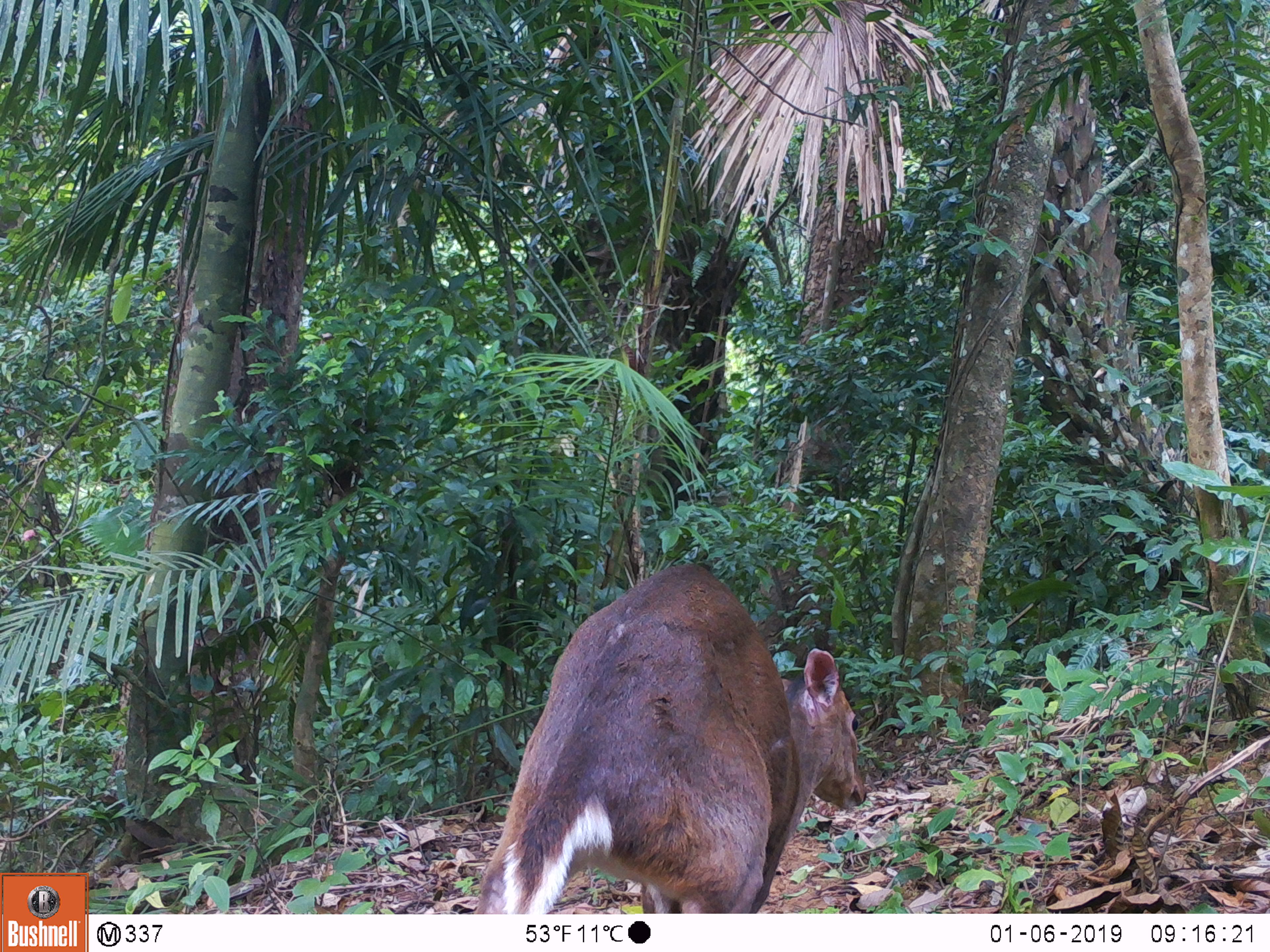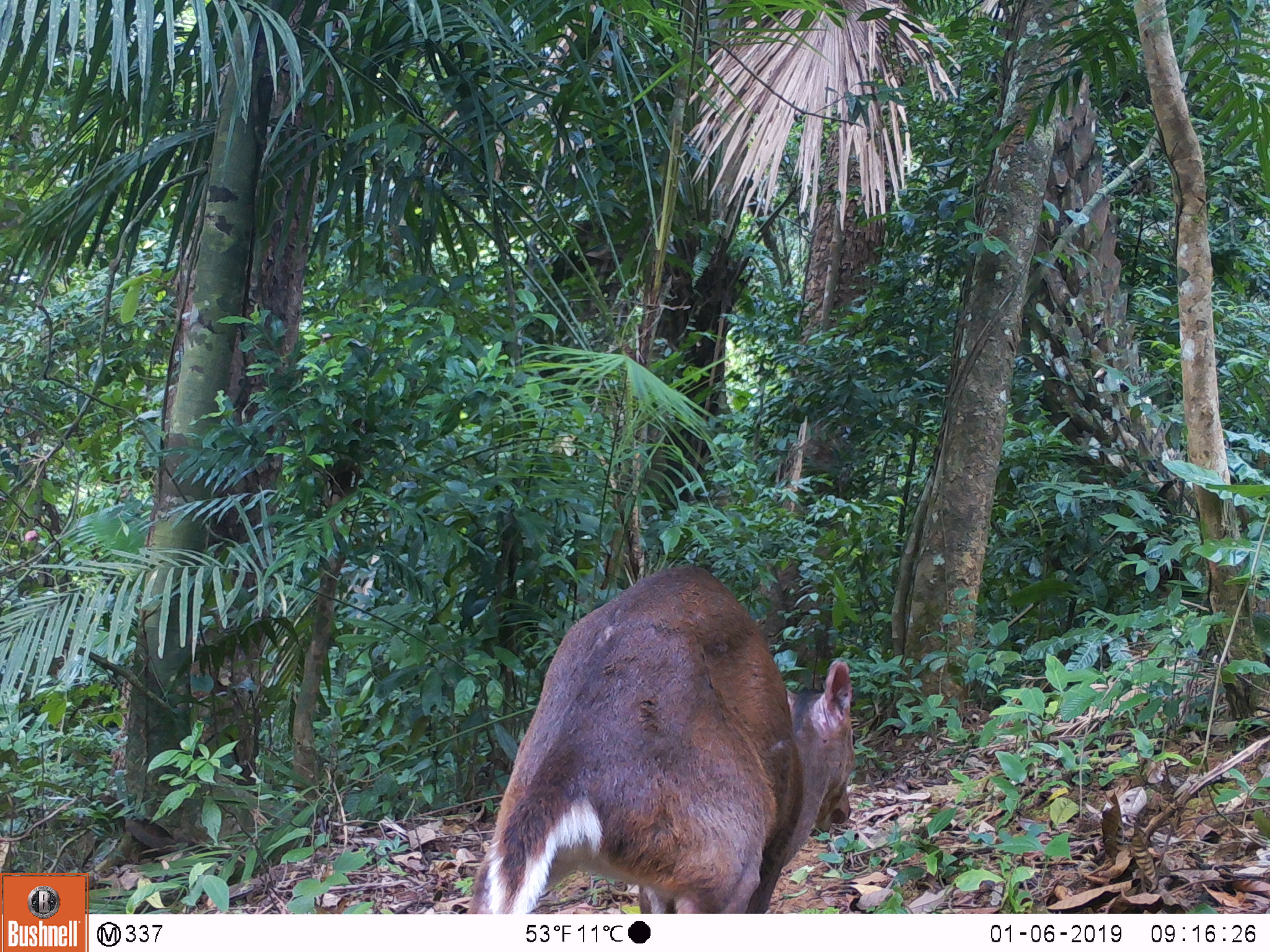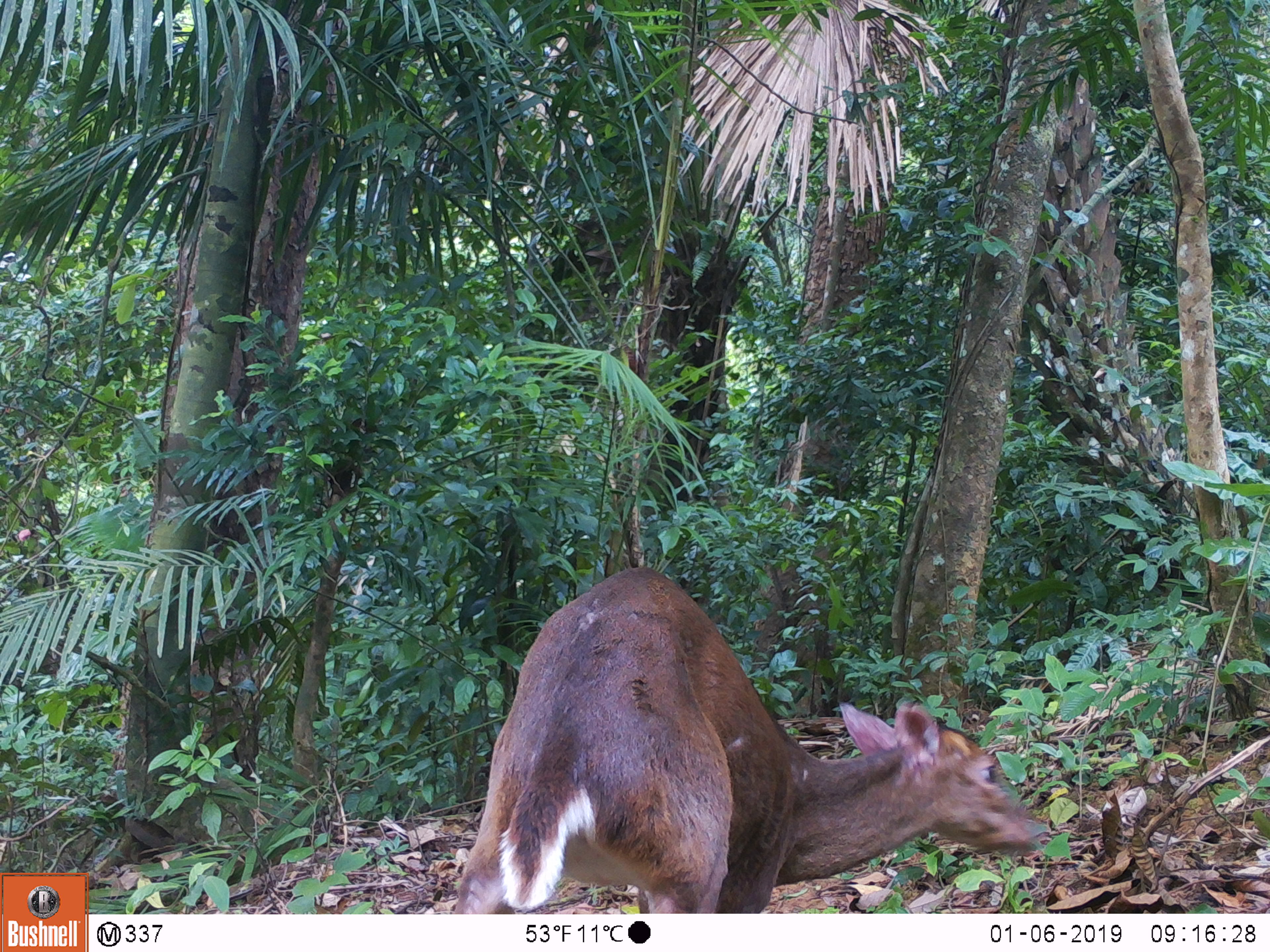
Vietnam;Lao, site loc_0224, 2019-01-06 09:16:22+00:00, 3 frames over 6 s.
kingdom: Animalia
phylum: Chordata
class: Mammalia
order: Artiodactyla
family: Cervidae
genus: Muntiacus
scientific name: Muntiacus vuquangensis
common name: large-antlered muntjac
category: large antlered muntjac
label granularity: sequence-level